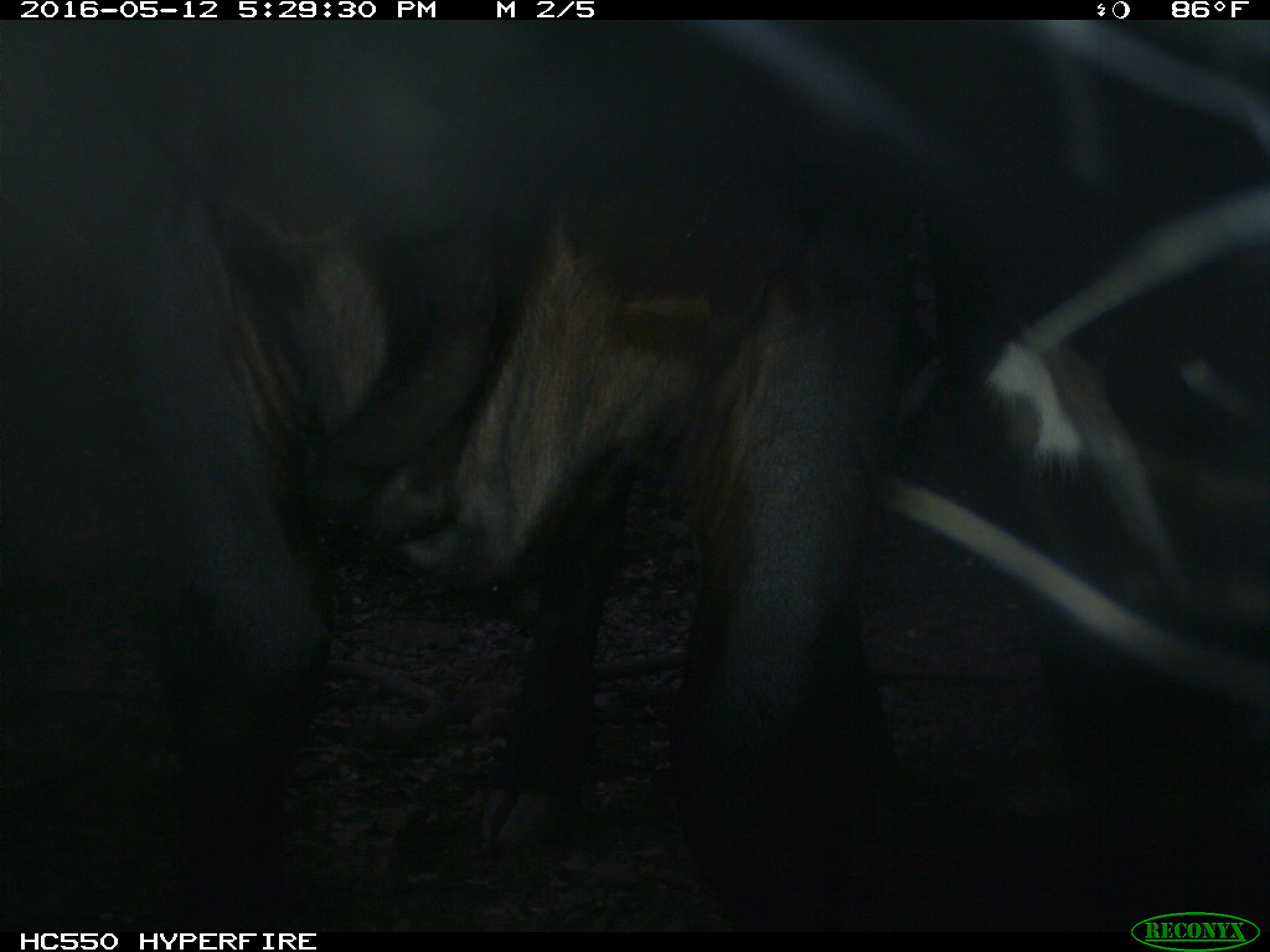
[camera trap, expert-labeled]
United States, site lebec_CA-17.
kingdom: Animalia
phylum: Chordata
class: Mammalia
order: Artiodactyla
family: Bovidae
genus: Bos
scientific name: Bos taurus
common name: domestic cow